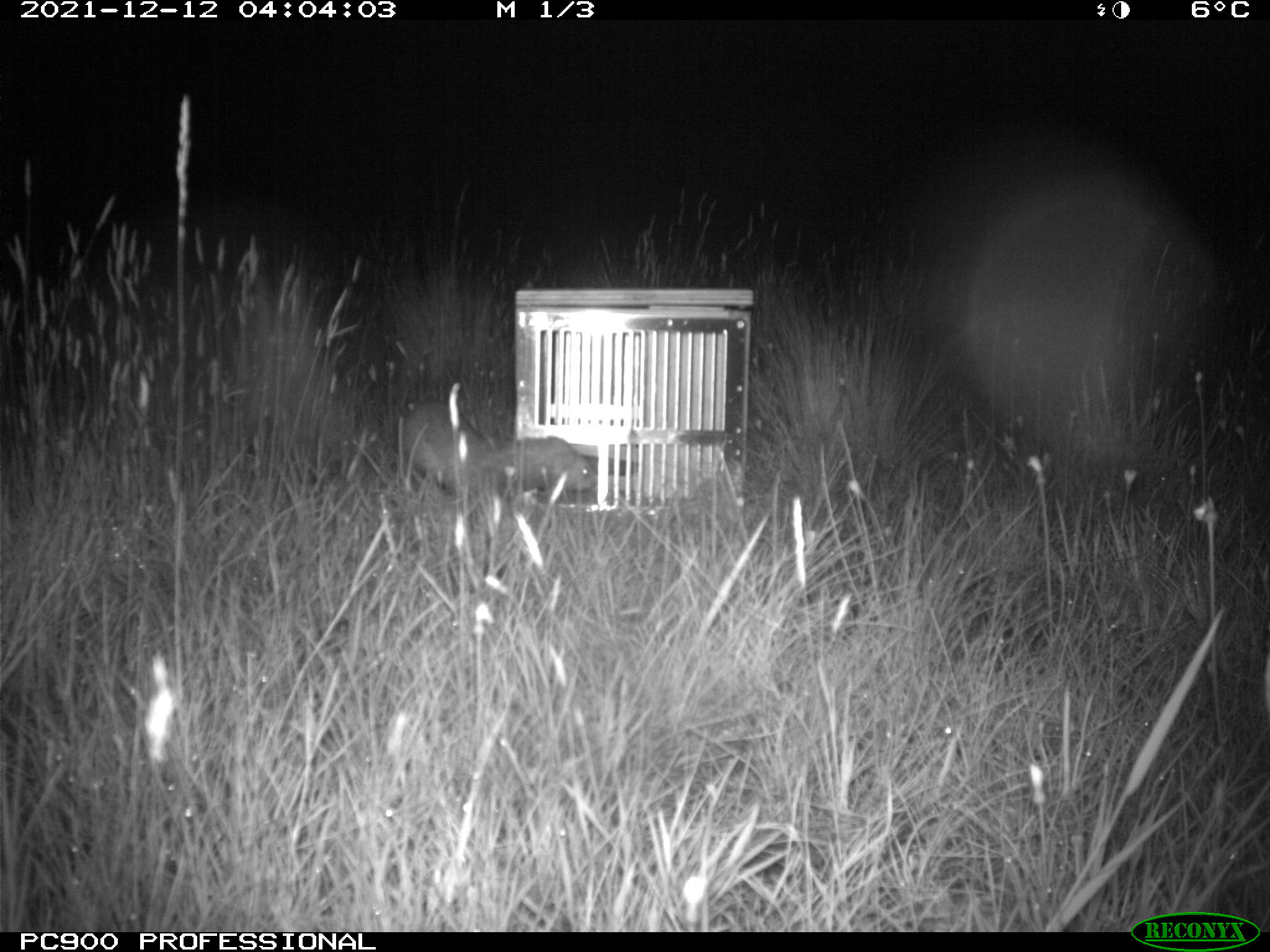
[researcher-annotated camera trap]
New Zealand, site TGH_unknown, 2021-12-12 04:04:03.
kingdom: Animalia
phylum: Chordata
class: Mammalia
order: Carnivora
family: Mustelidae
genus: Mustela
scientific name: Mustela furo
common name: ferret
Ferret (Mustela furo).